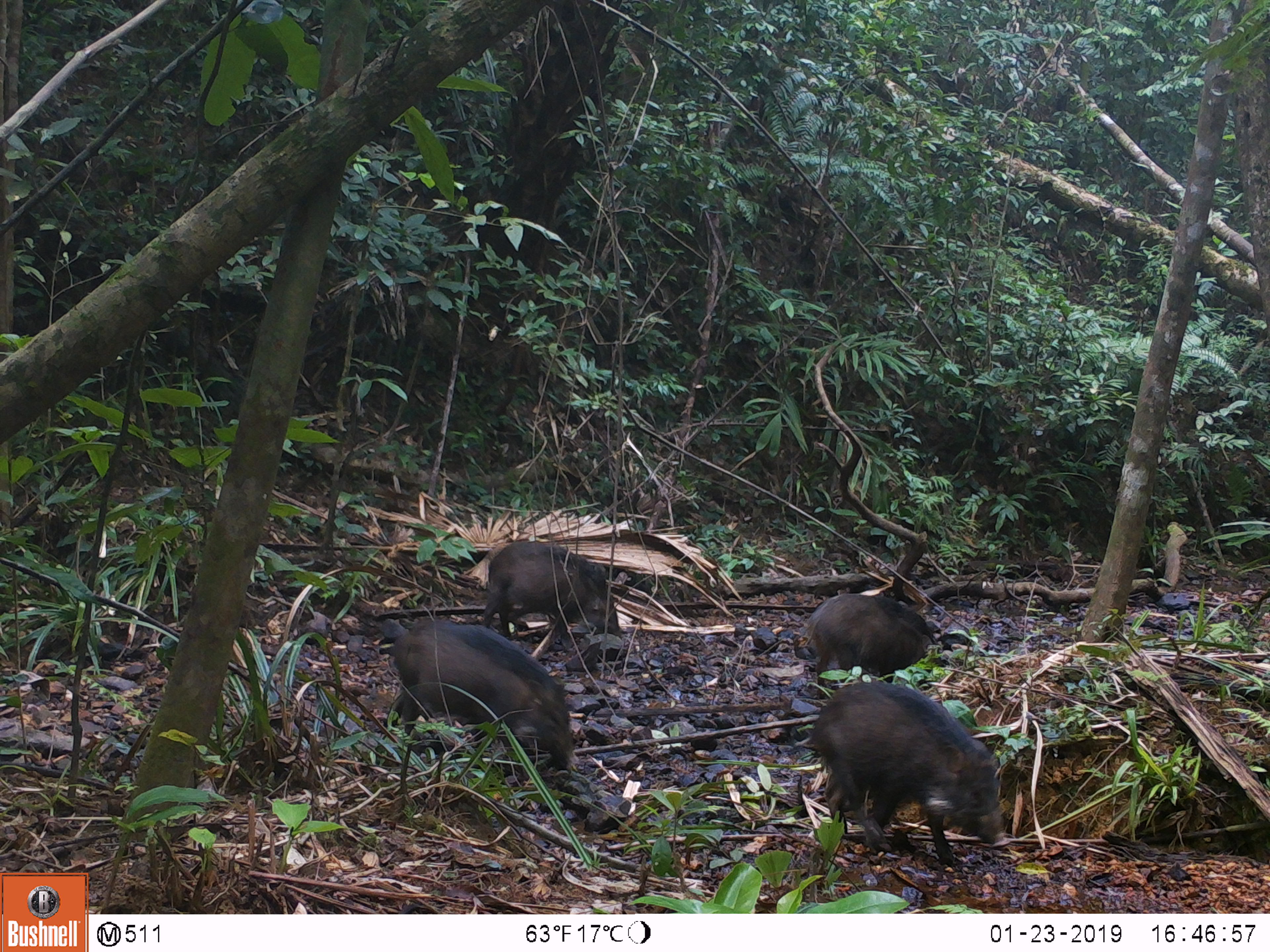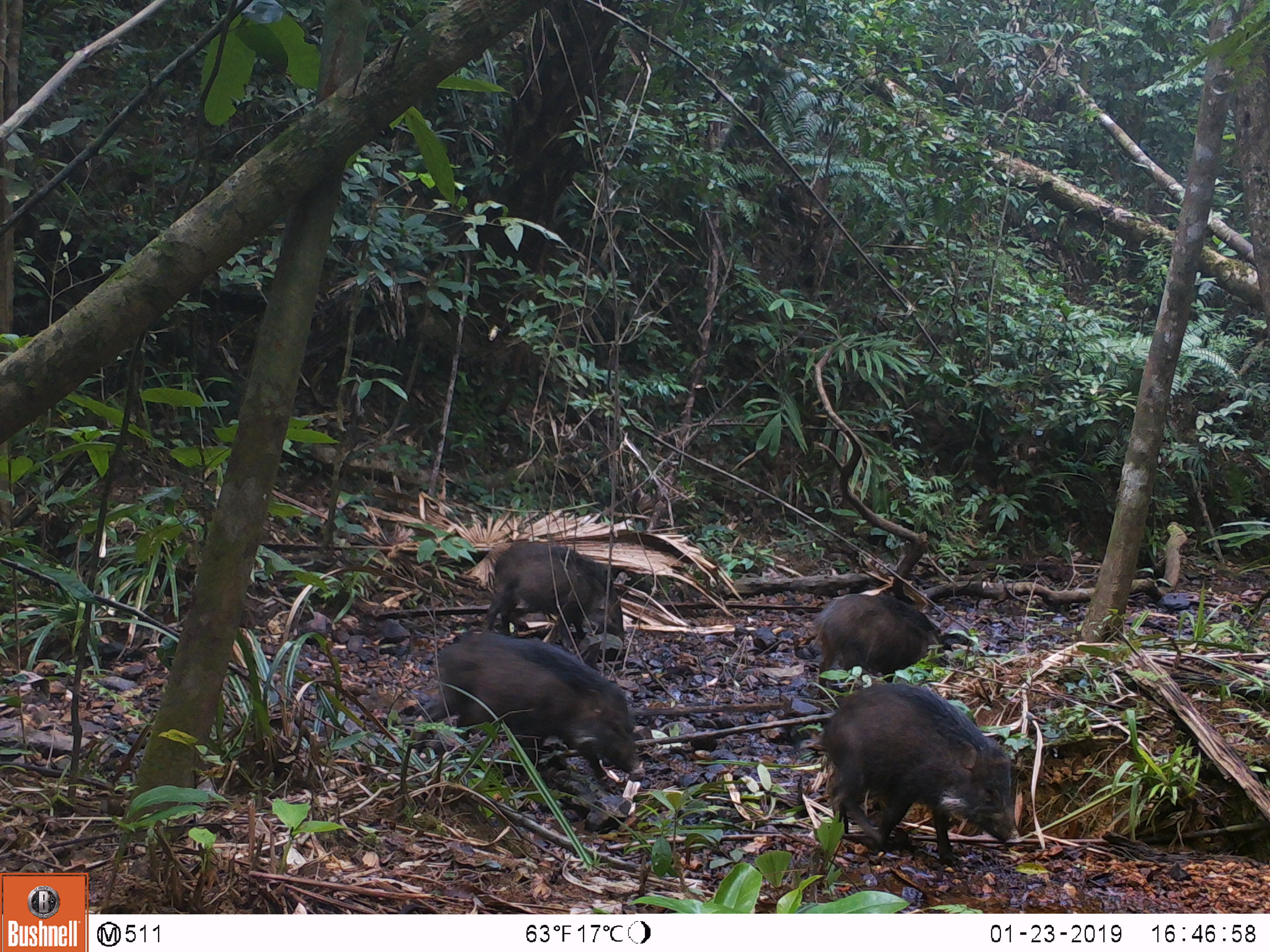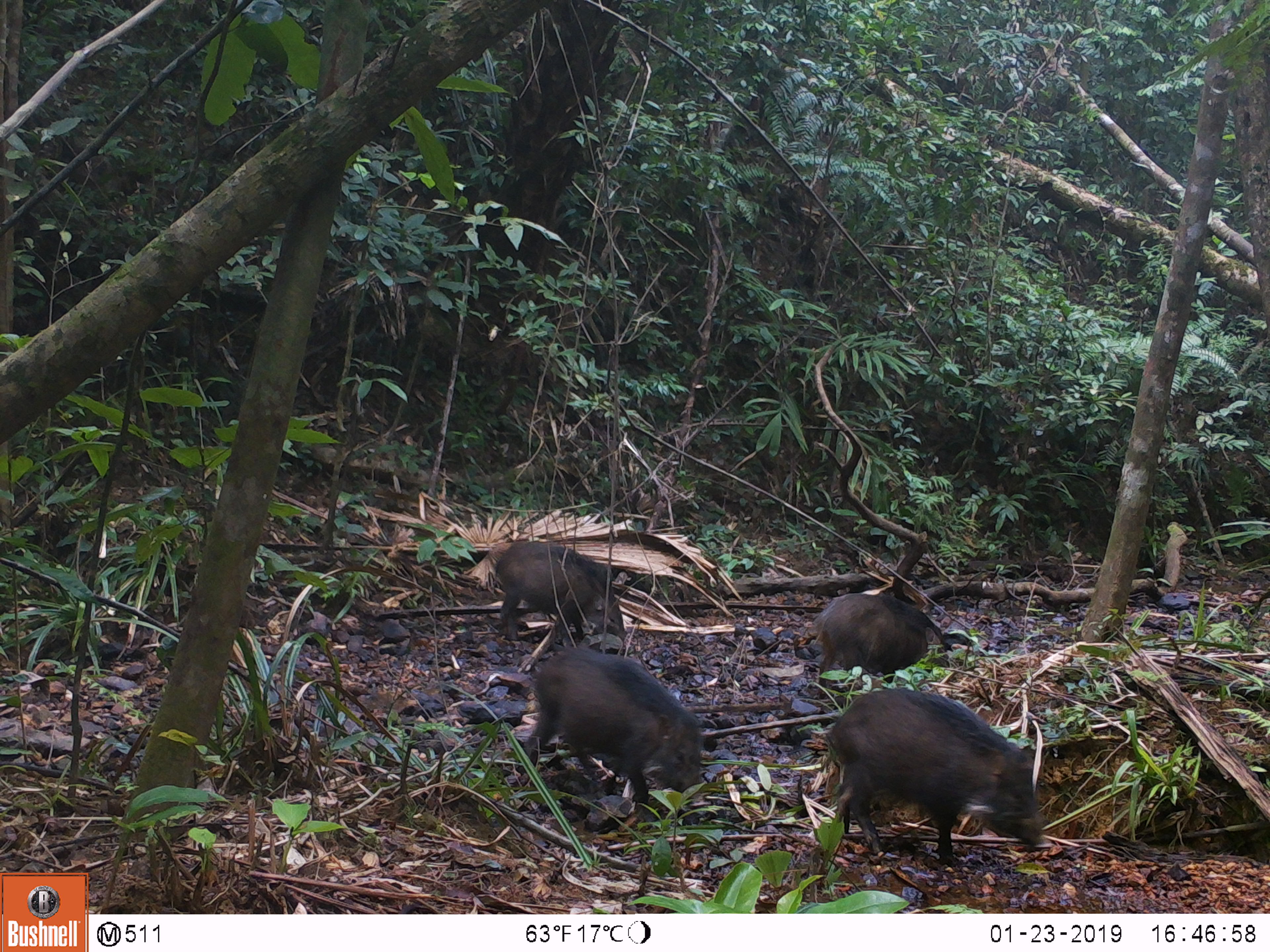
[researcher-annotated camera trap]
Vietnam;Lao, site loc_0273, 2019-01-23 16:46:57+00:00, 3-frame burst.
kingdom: Animalia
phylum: Chordata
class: Mammalia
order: Artiodactyla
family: Suidae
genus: Sus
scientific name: Sus scrofa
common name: eurasian wild pig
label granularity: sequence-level